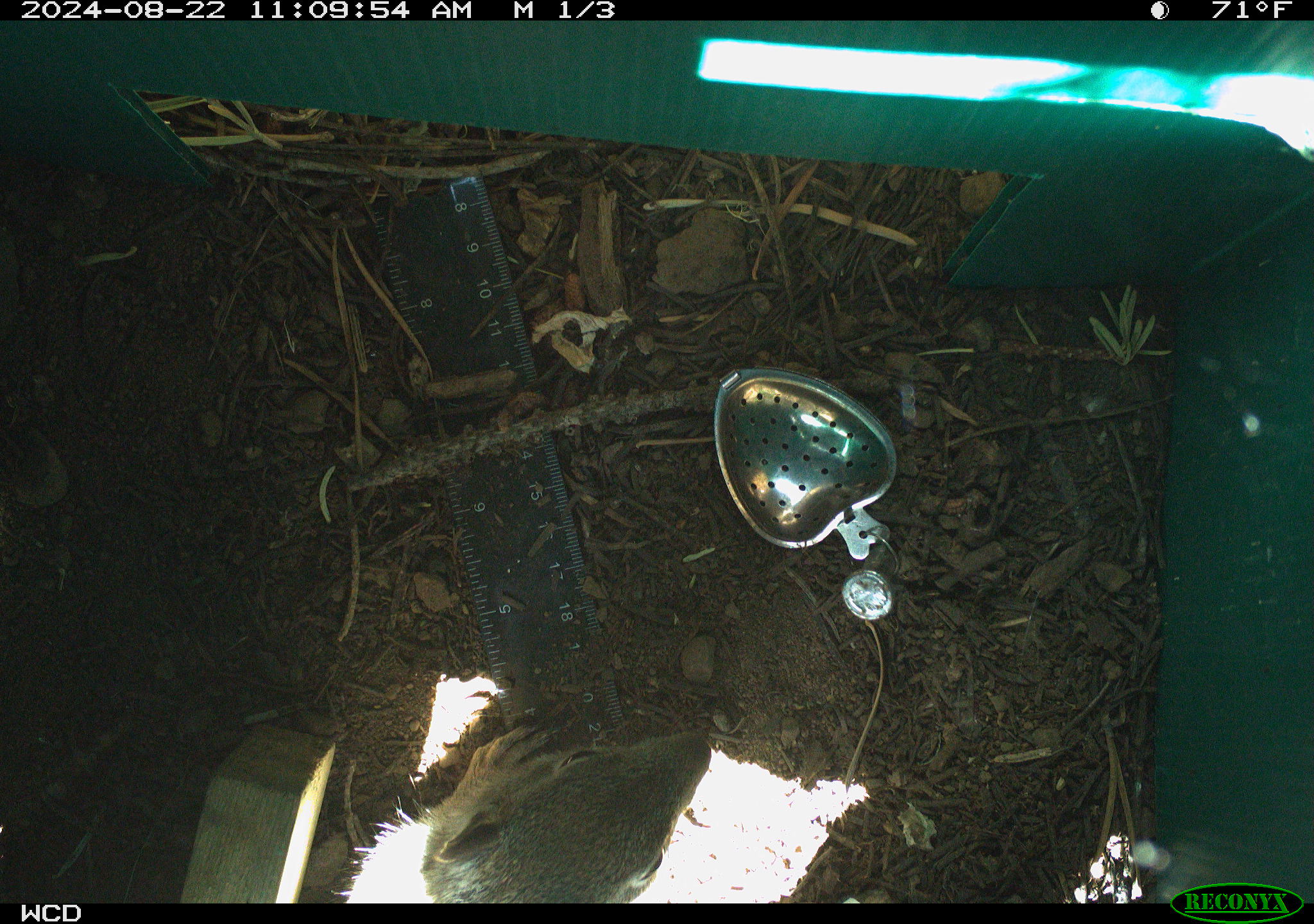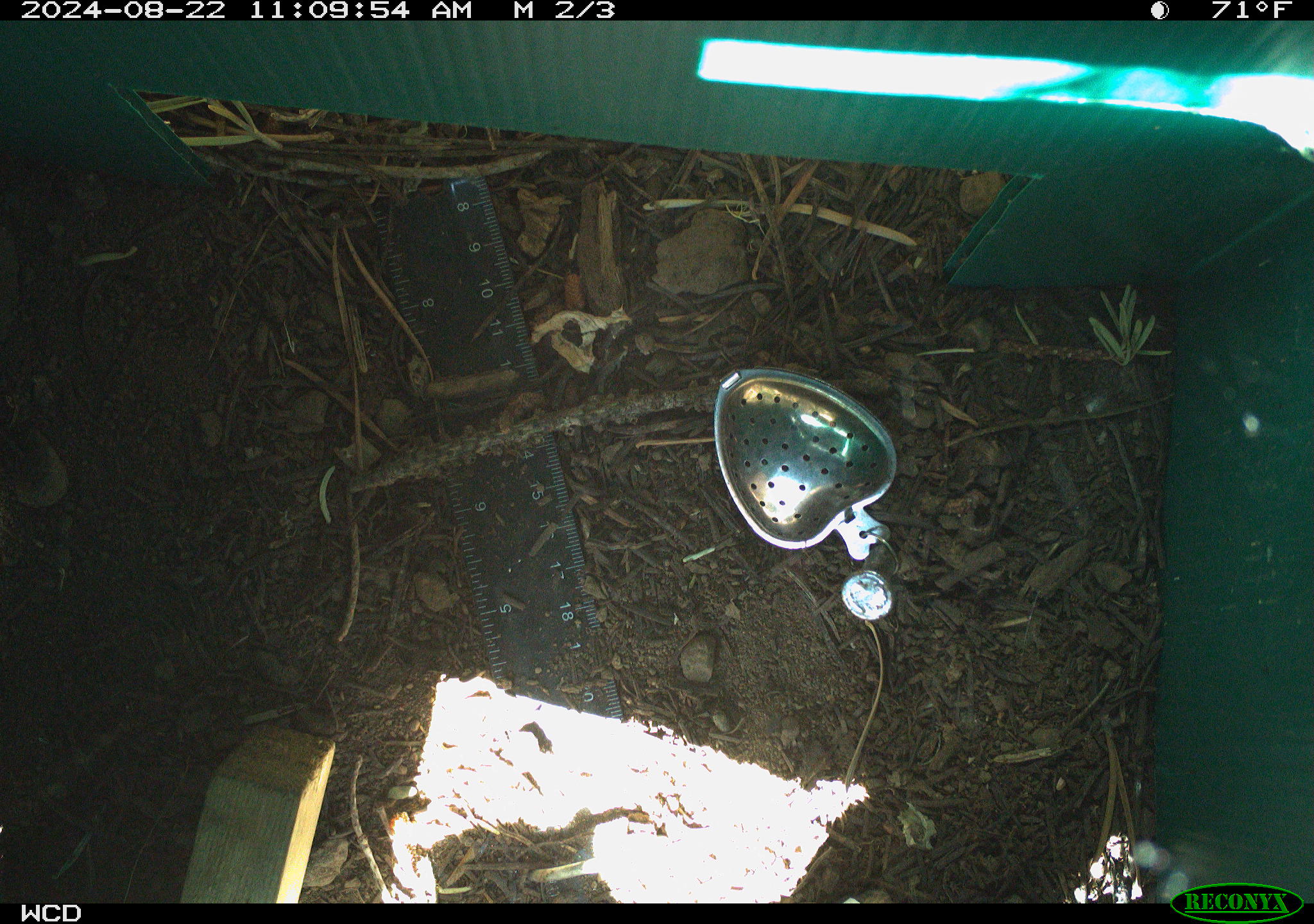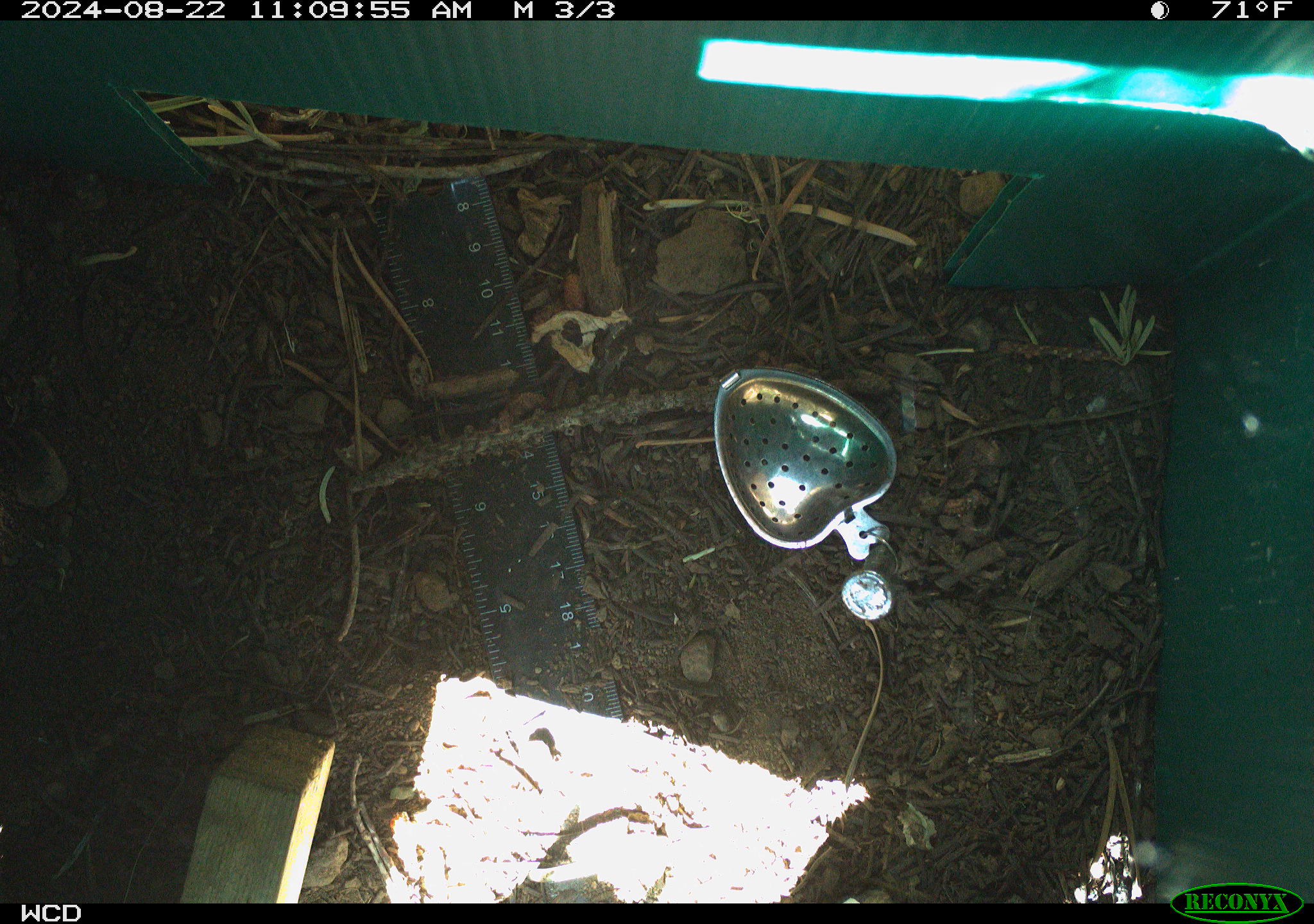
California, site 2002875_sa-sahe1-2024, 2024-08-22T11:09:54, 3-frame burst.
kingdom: Animalia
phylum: Chordata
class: Mammalia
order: Rodentia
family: Sciuridae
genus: Otospermophilus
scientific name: Otospermophilus beecheyi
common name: california ground squirrel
California ground squirrel (Otospermophilus beecheyi).